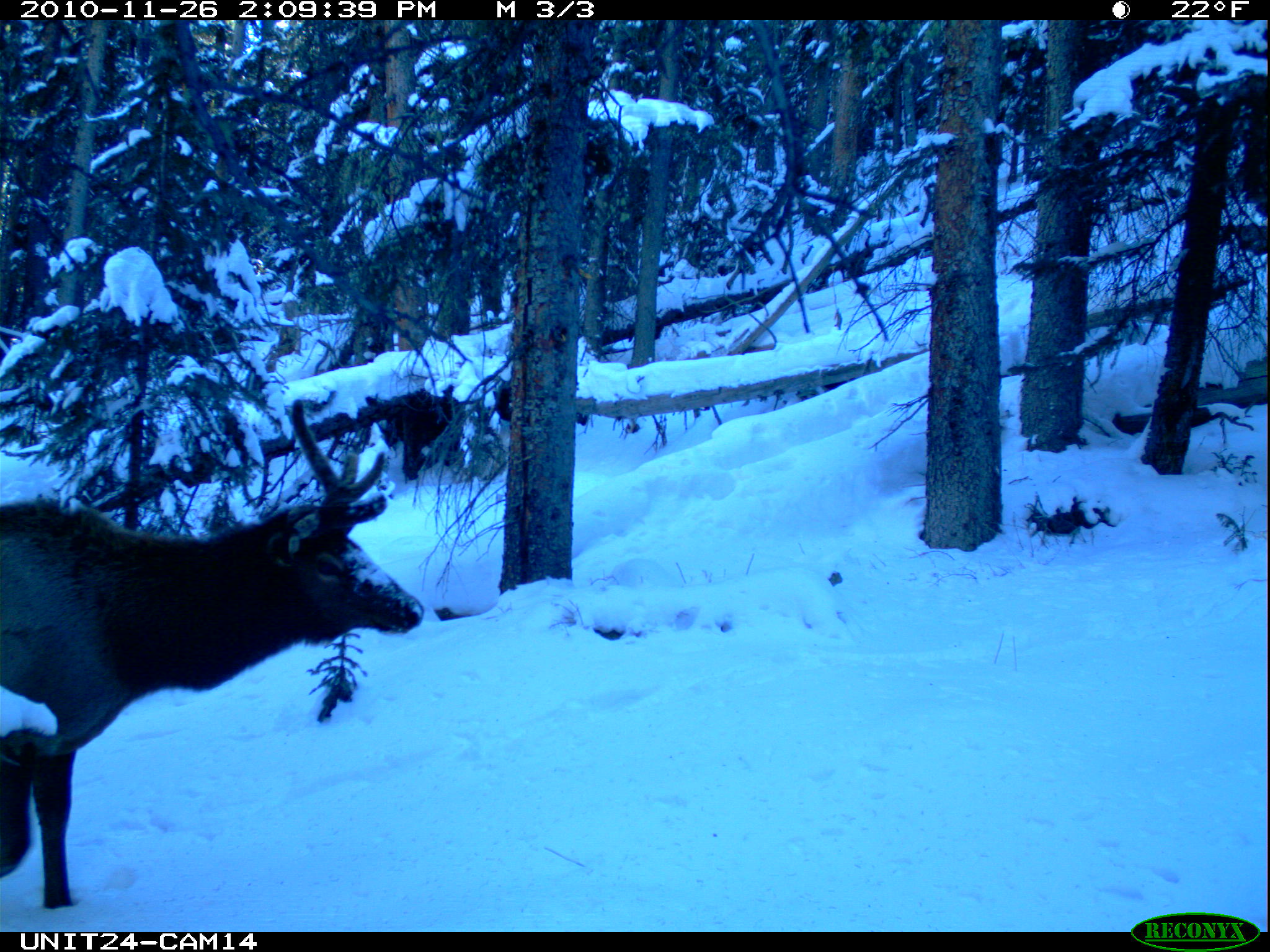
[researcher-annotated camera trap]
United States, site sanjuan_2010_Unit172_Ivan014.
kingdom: Animalia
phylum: Chordata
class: Mammalia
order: Artiodactyla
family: Cervidae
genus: Cervus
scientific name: Cervus elaphus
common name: red deer